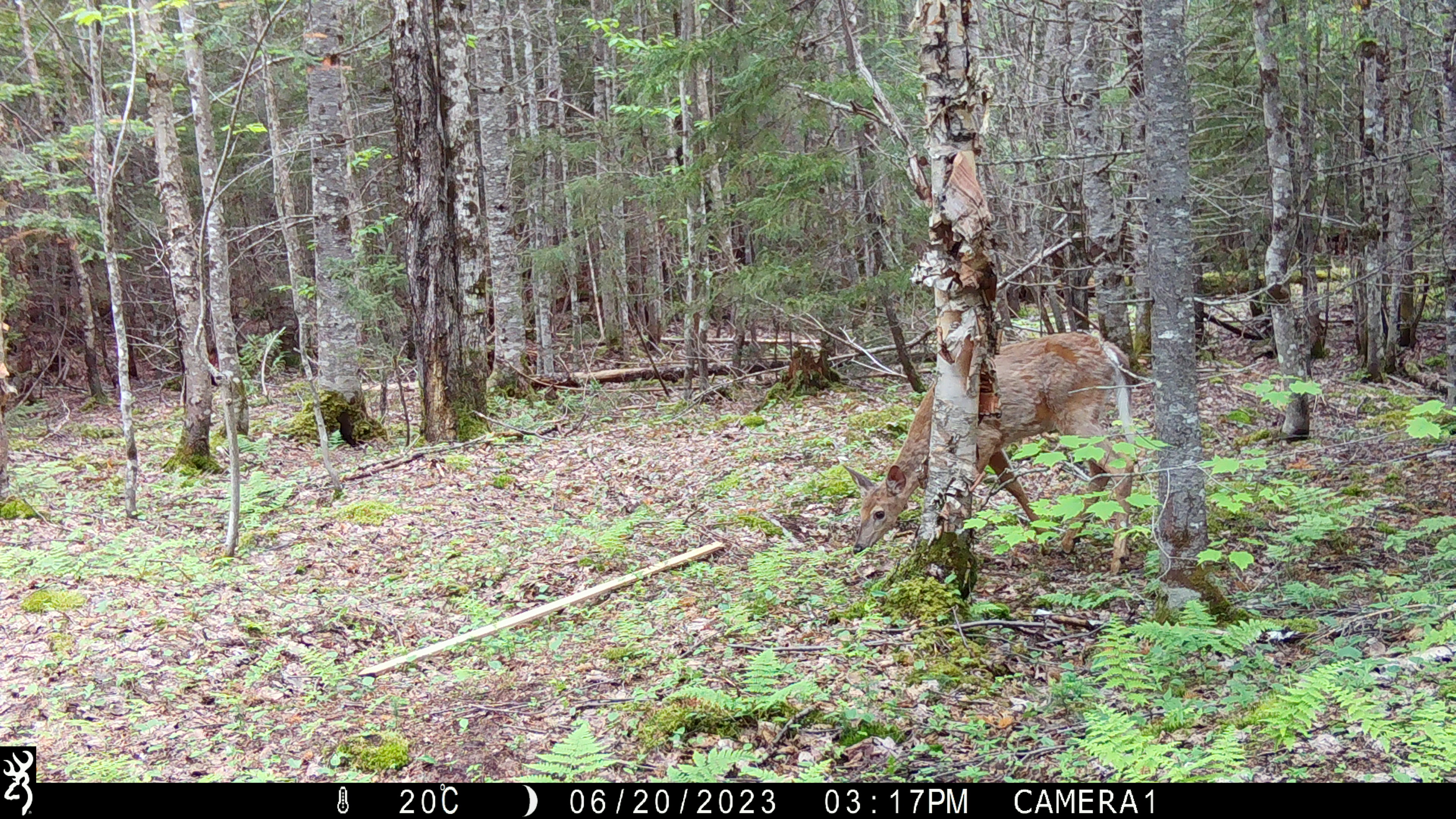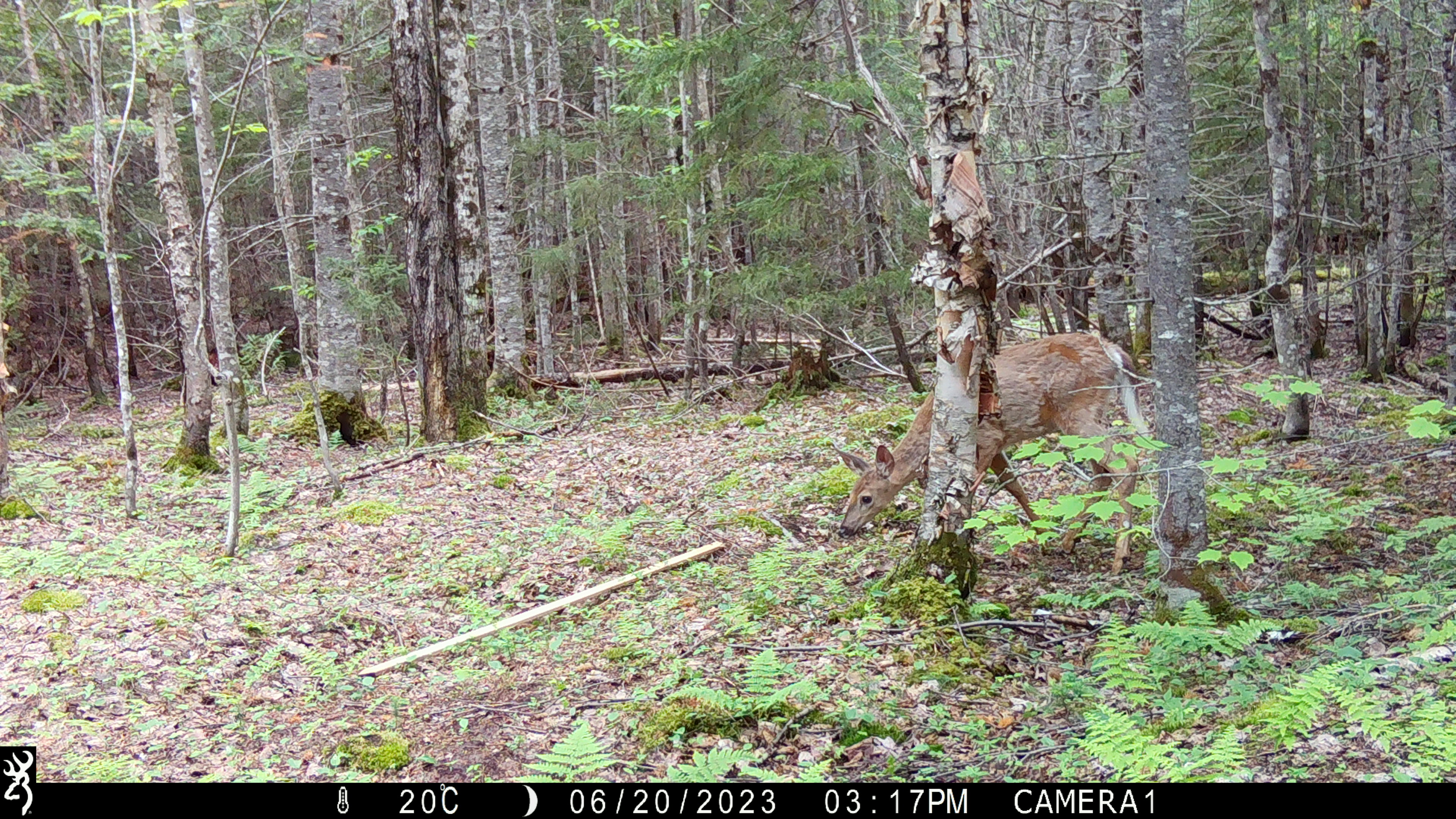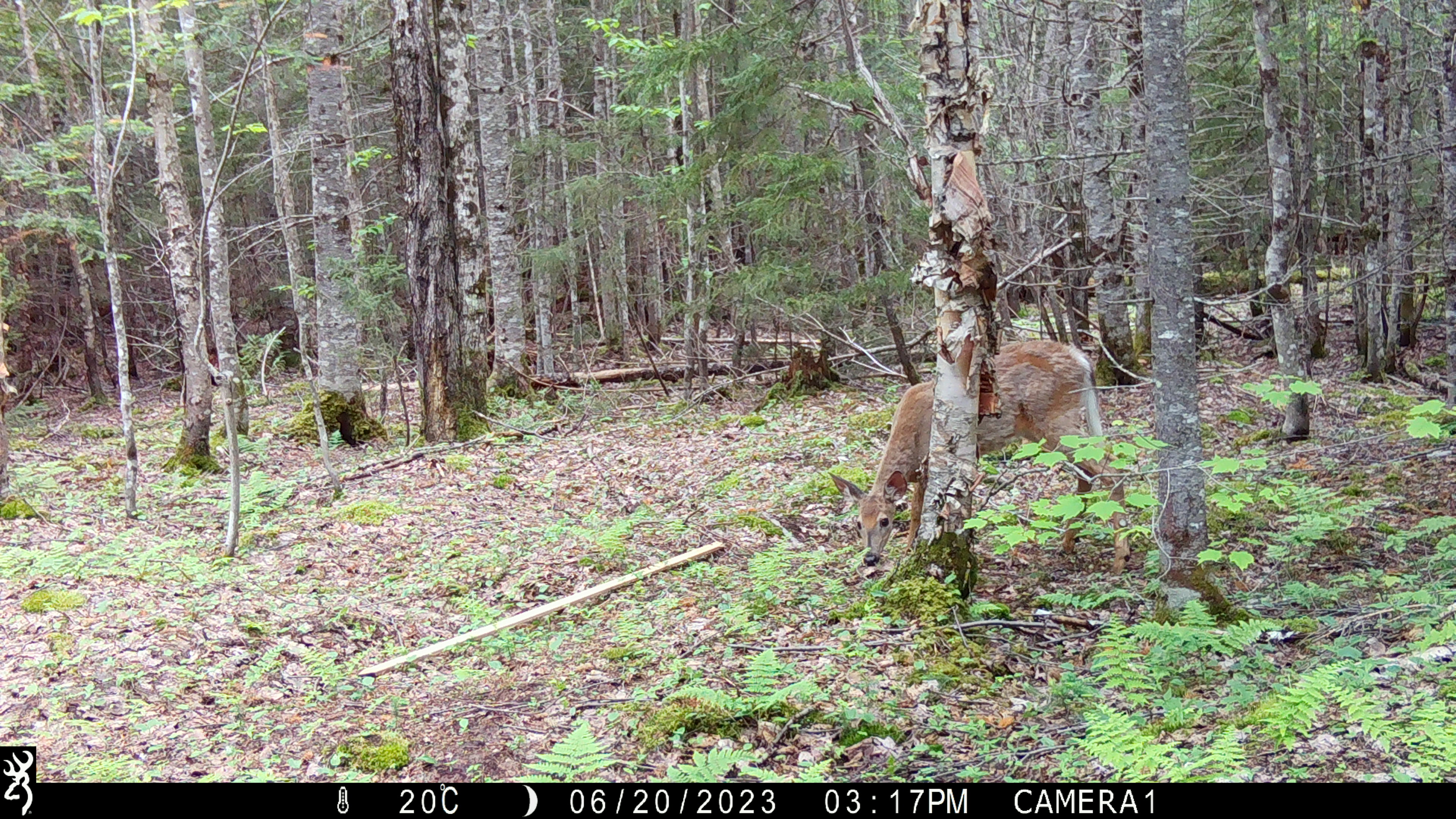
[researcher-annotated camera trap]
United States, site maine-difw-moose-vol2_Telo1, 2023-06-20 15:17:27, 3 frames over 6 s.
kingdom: Animalia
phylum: Chordata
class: Mammalia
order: Artiodactyla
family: Cervidae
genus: Odocoileus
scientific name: Odocoileus virginianus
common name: white-tailed deer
White-tailed deer (Odocoileus virginianus).